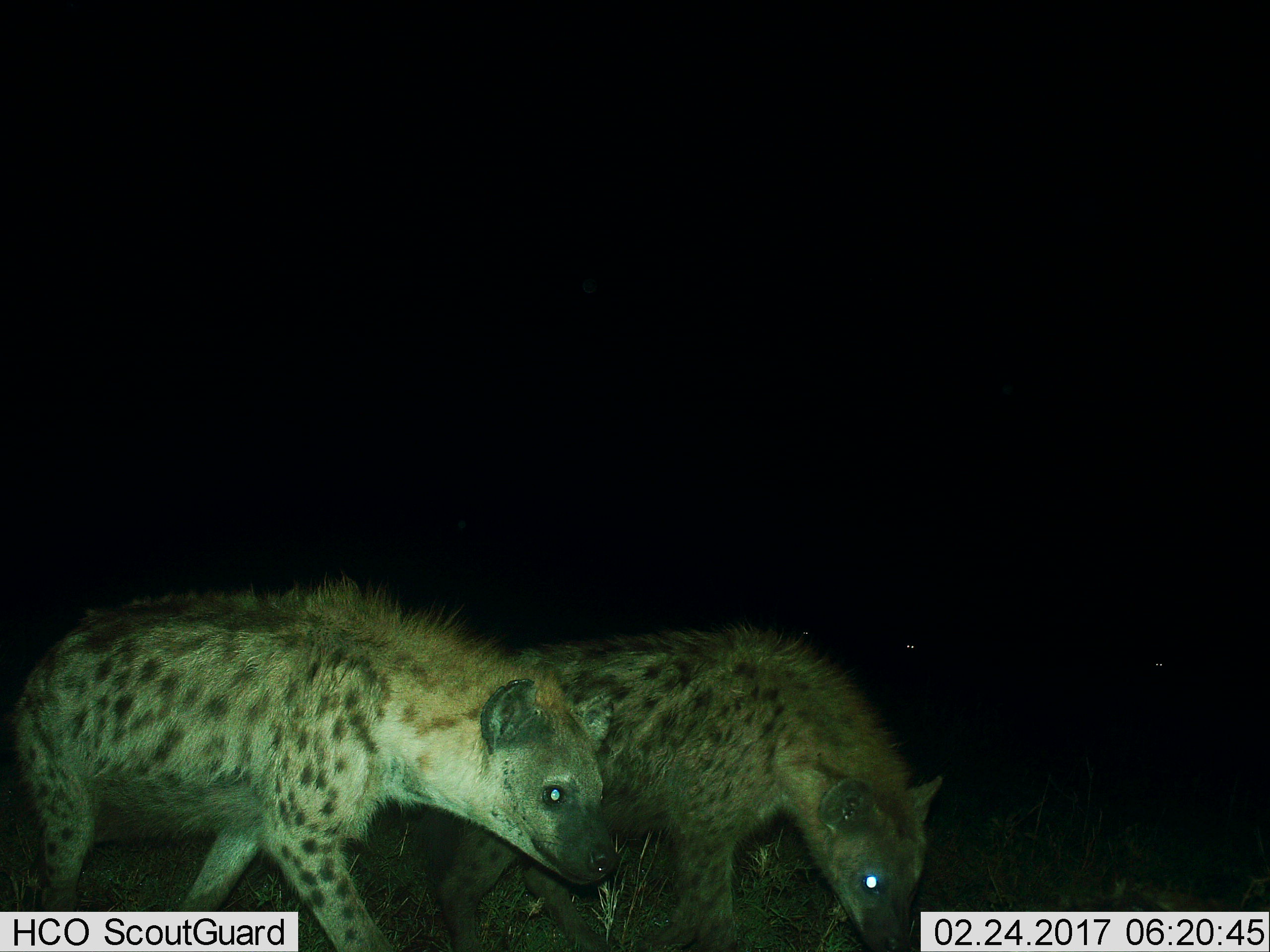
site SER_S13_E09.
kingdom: Animalia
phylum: Chordata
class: Mammalia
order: Carnivora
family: Hyaenidae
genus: Crocuta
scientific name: Crocuta crocuta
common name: spotted hyena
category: hyenaspotted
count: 2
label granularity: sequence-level